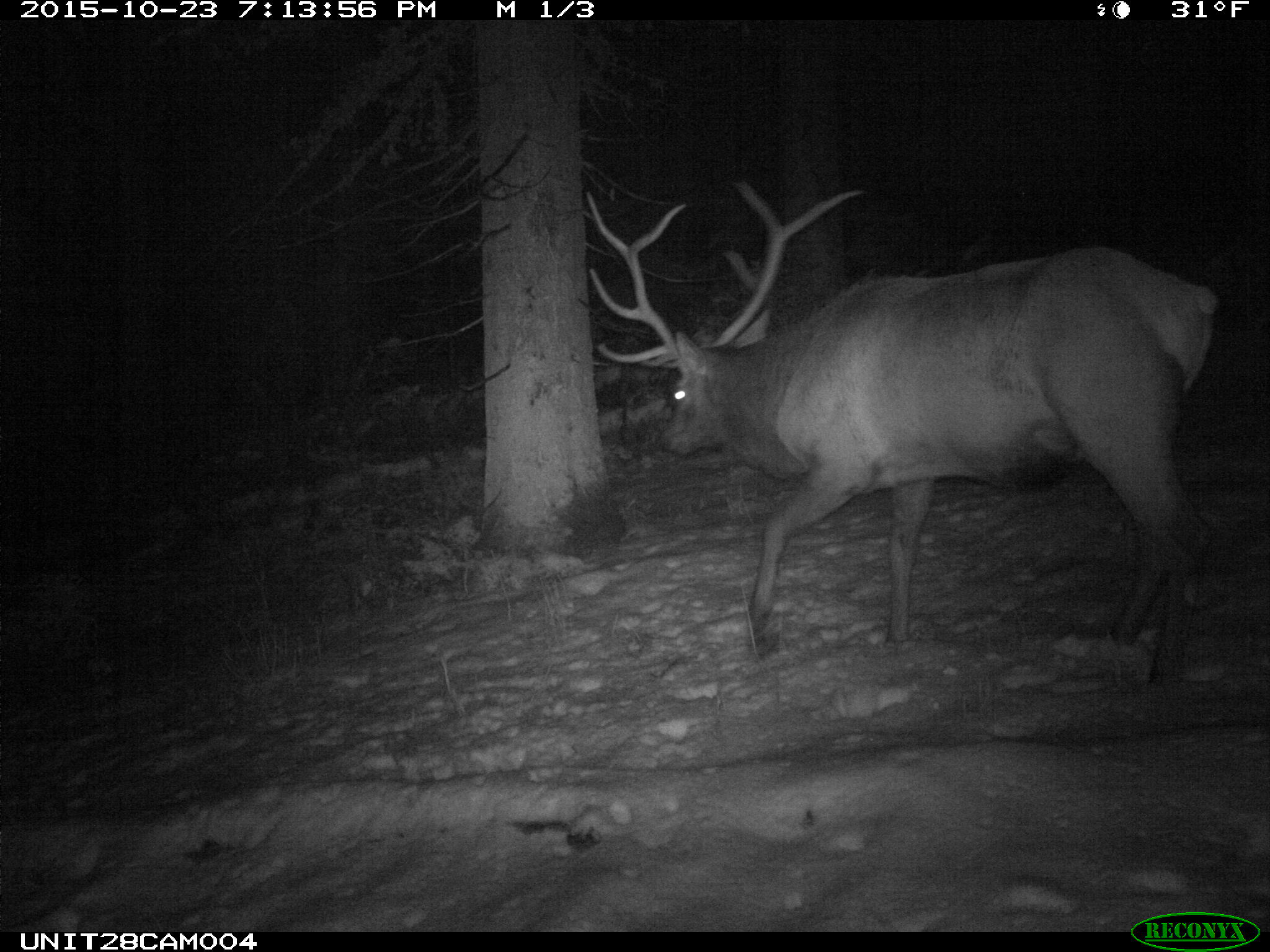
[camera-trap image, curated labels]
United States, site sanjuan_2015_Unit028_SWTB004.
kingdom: Animalia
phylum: Chordata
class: Mammalia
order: Artiodactyla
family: Cervidae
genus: Cervus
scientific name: Cervus elaphus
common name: red deer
Cervus elaphus (red deer).